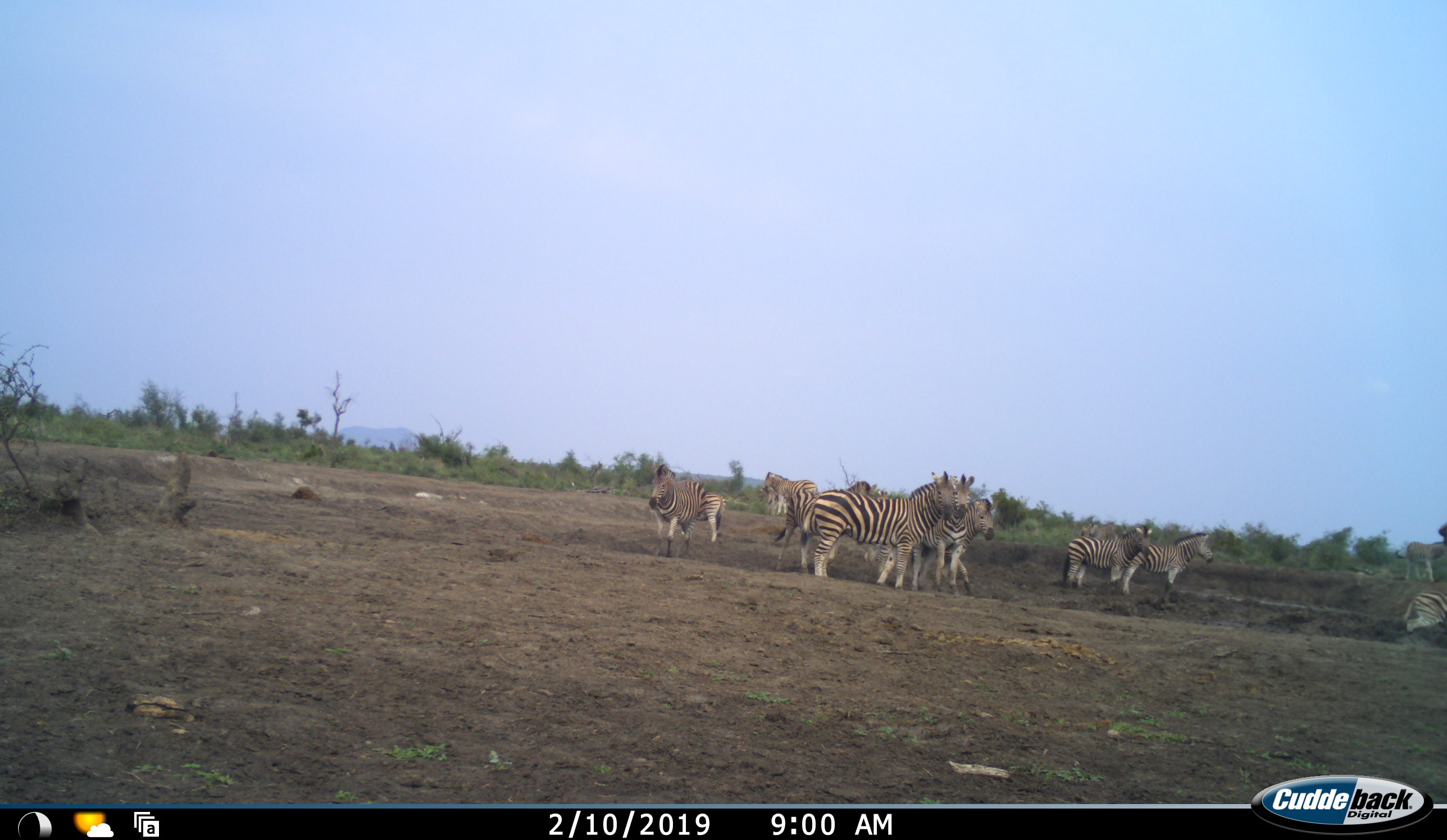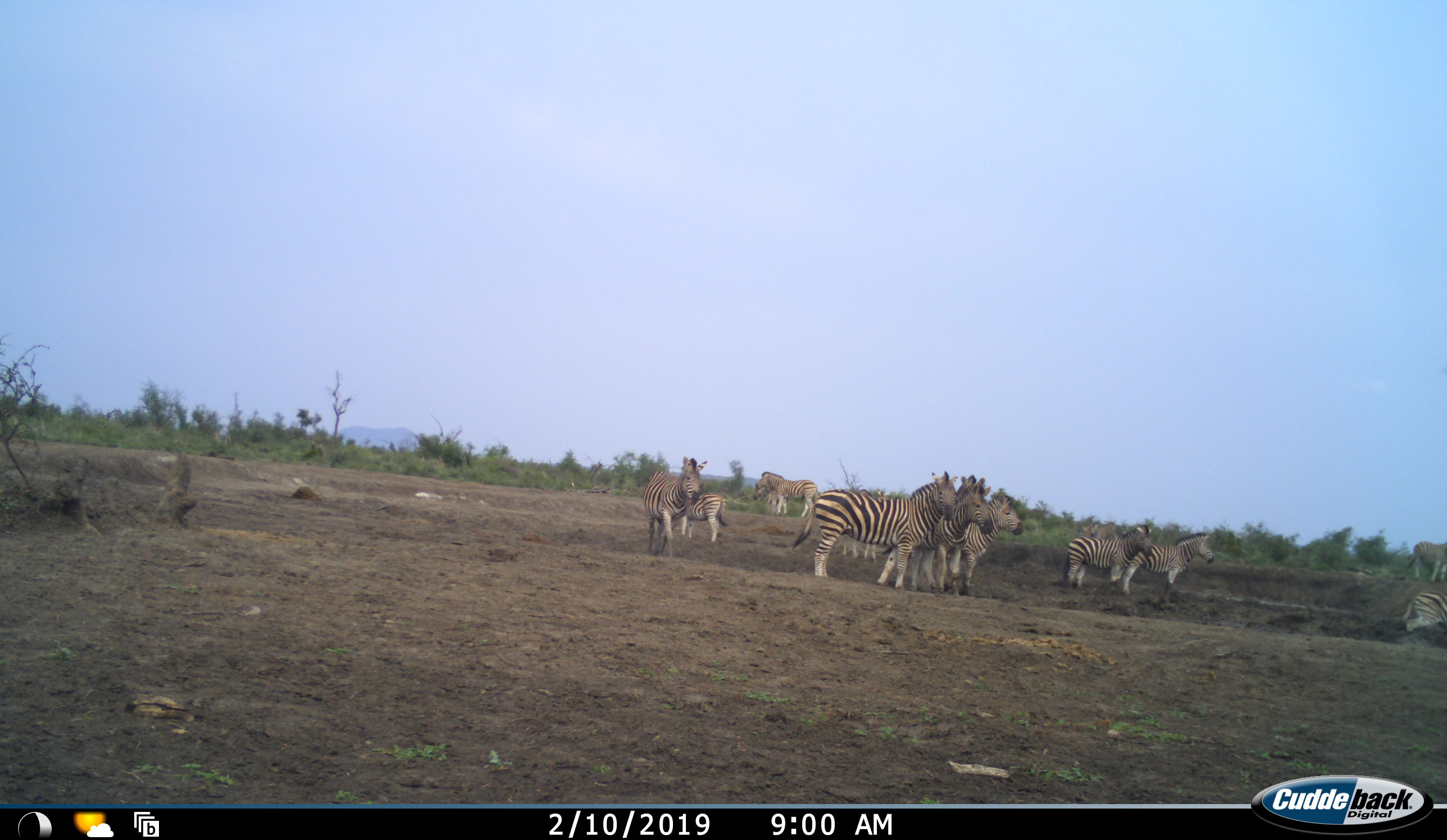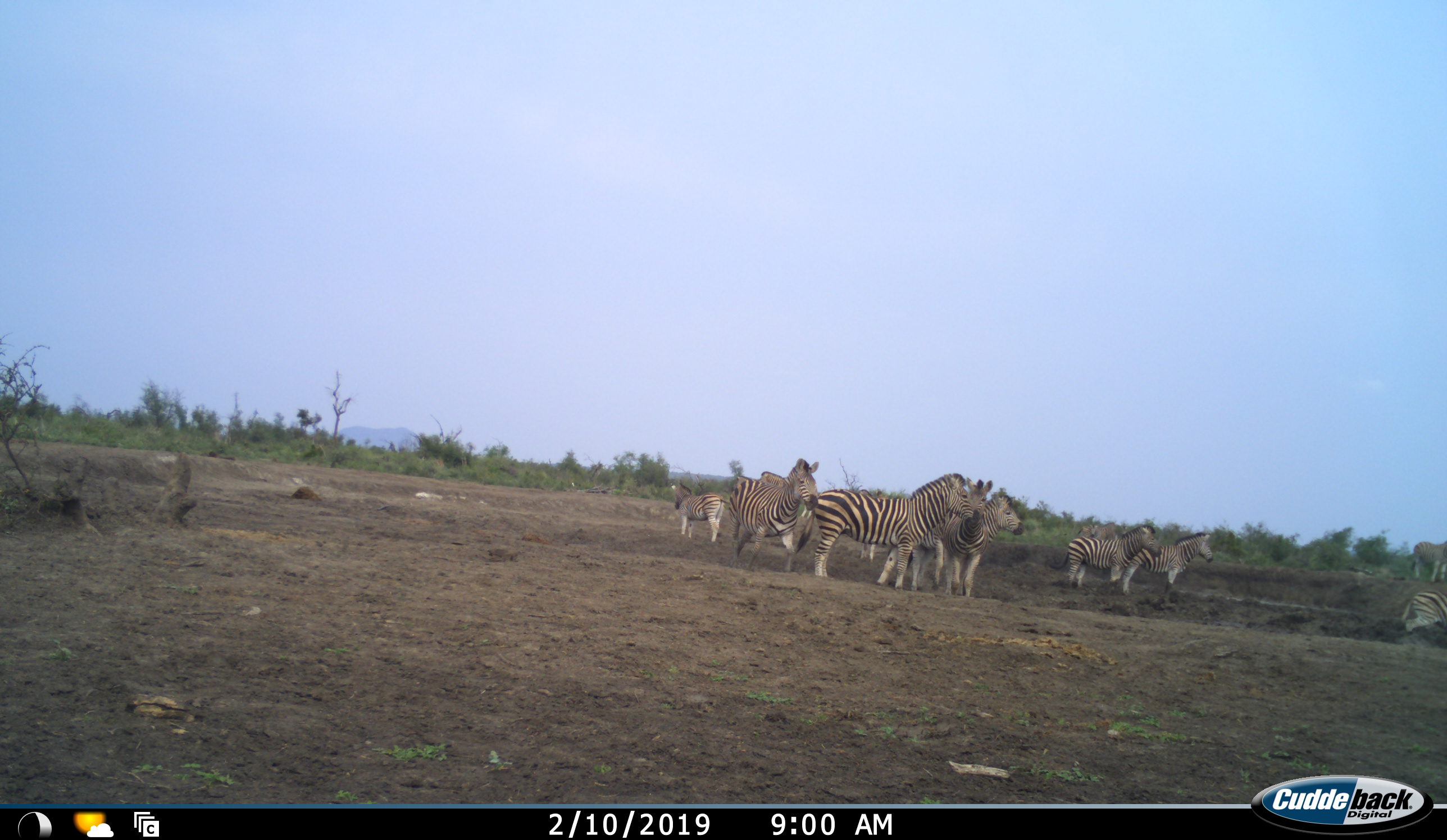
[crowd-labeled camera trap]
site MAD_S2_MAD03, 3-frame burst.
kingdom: Animalia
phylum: Chordata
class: Mammalia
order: Perissodactyla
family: Equidae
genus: Equus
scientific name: Equus quagga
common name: plains zebra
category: zebraplains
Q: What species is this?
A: Zebraplains (plains zebra) (Equus quagga).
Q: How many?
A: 11-50.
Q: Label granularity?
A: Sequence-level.